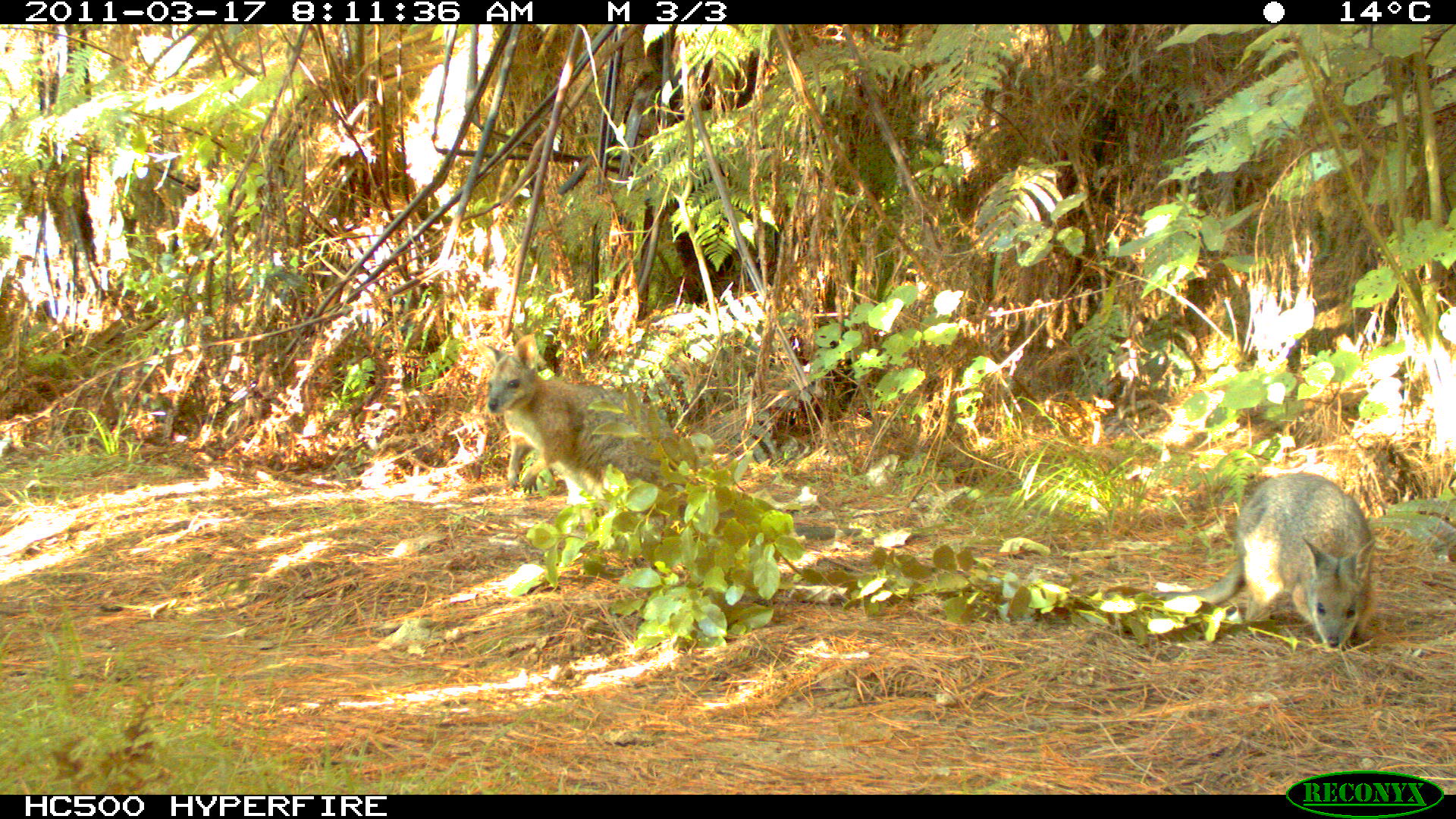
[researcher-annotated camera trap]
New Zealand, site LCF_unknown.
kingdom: Animalia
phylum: Chordata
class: Mammalia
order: Diprotodontia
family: Macropodidae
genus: Notamacropus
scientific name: Notamacropus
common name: wallaby